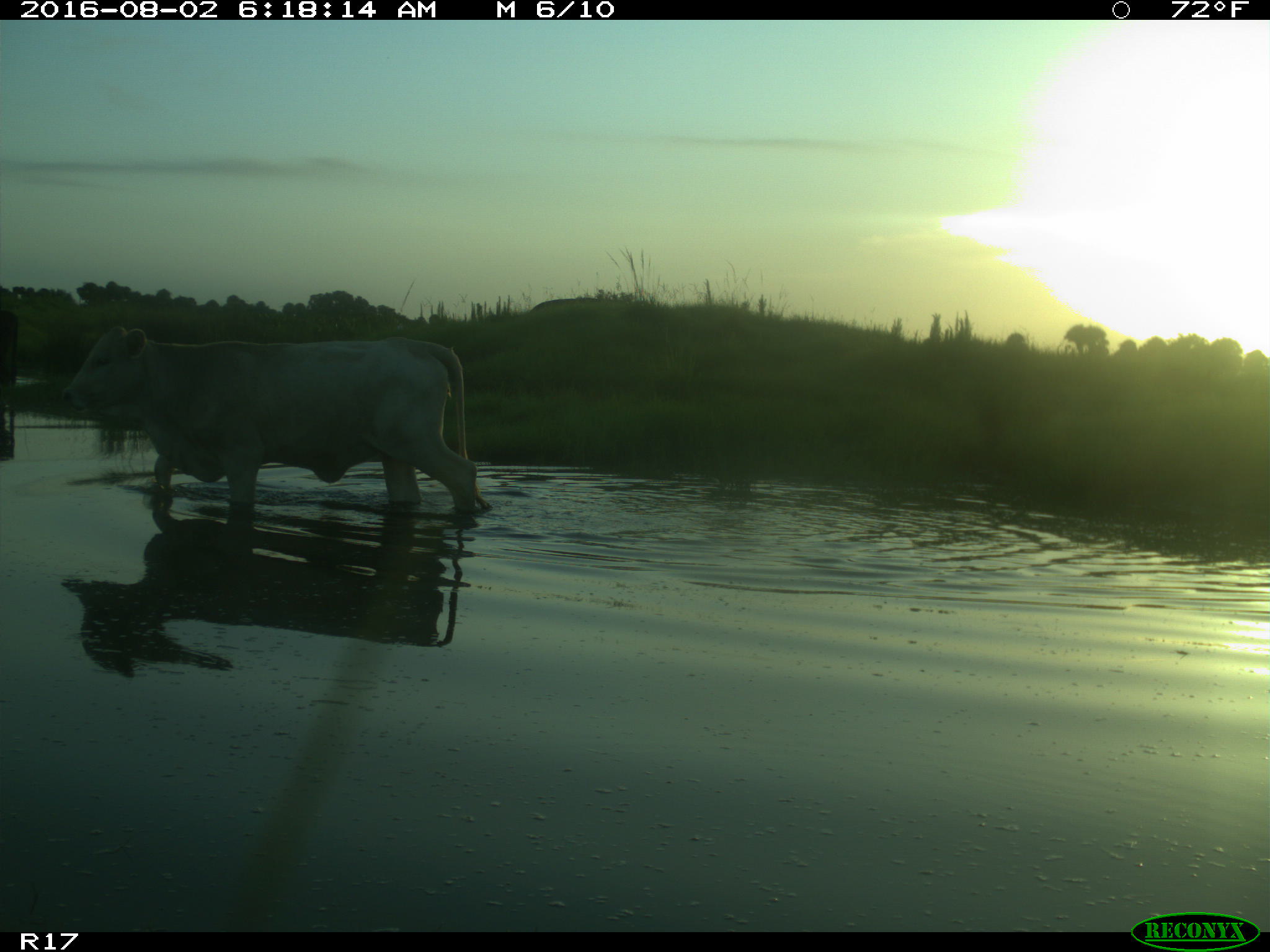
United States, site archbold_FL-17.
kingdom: Animalia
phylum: Chordata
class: Mammalia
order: Artiodactyla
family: Bovidae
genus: Bos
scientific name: Bos taurus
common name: domestic cow